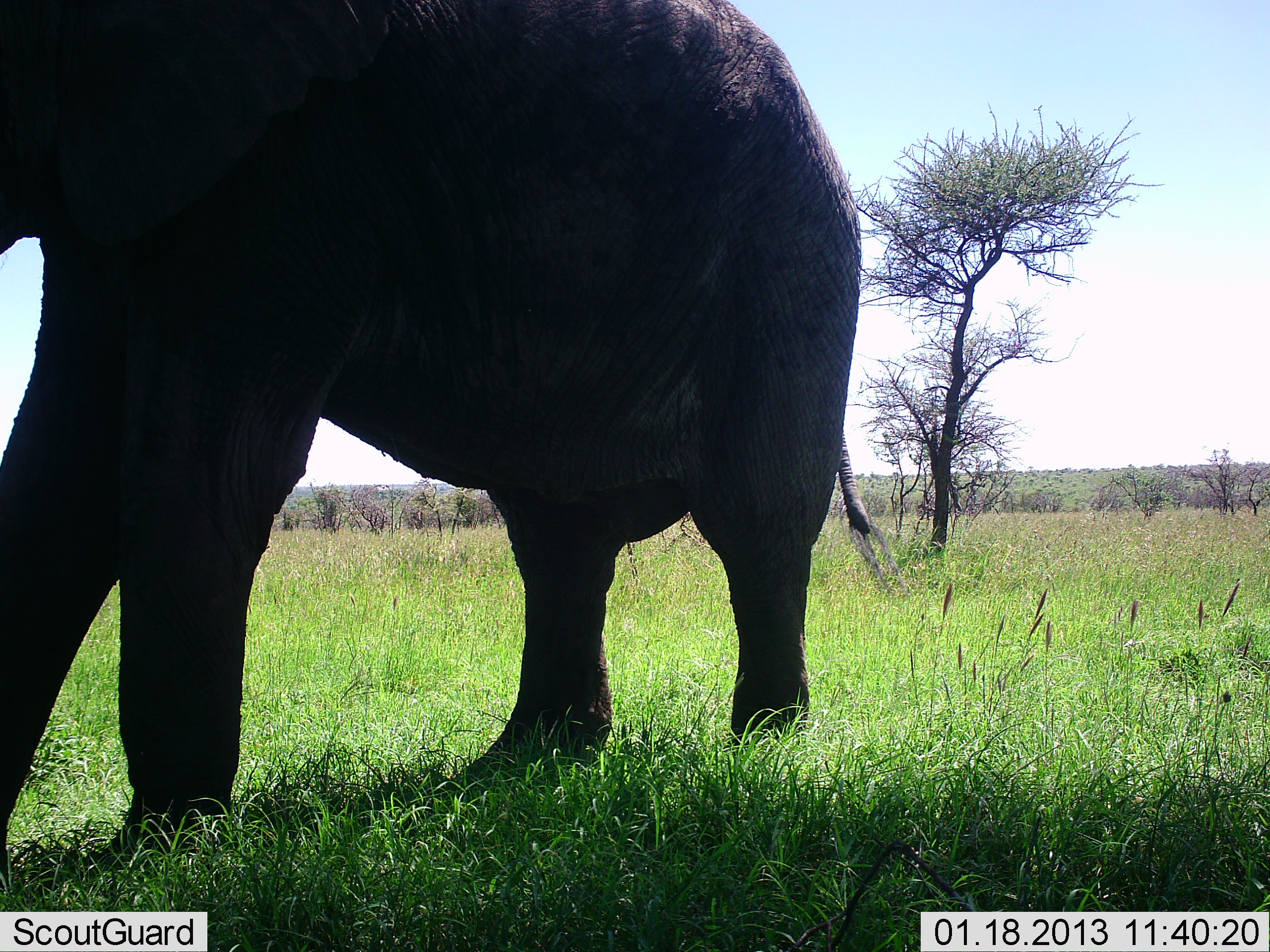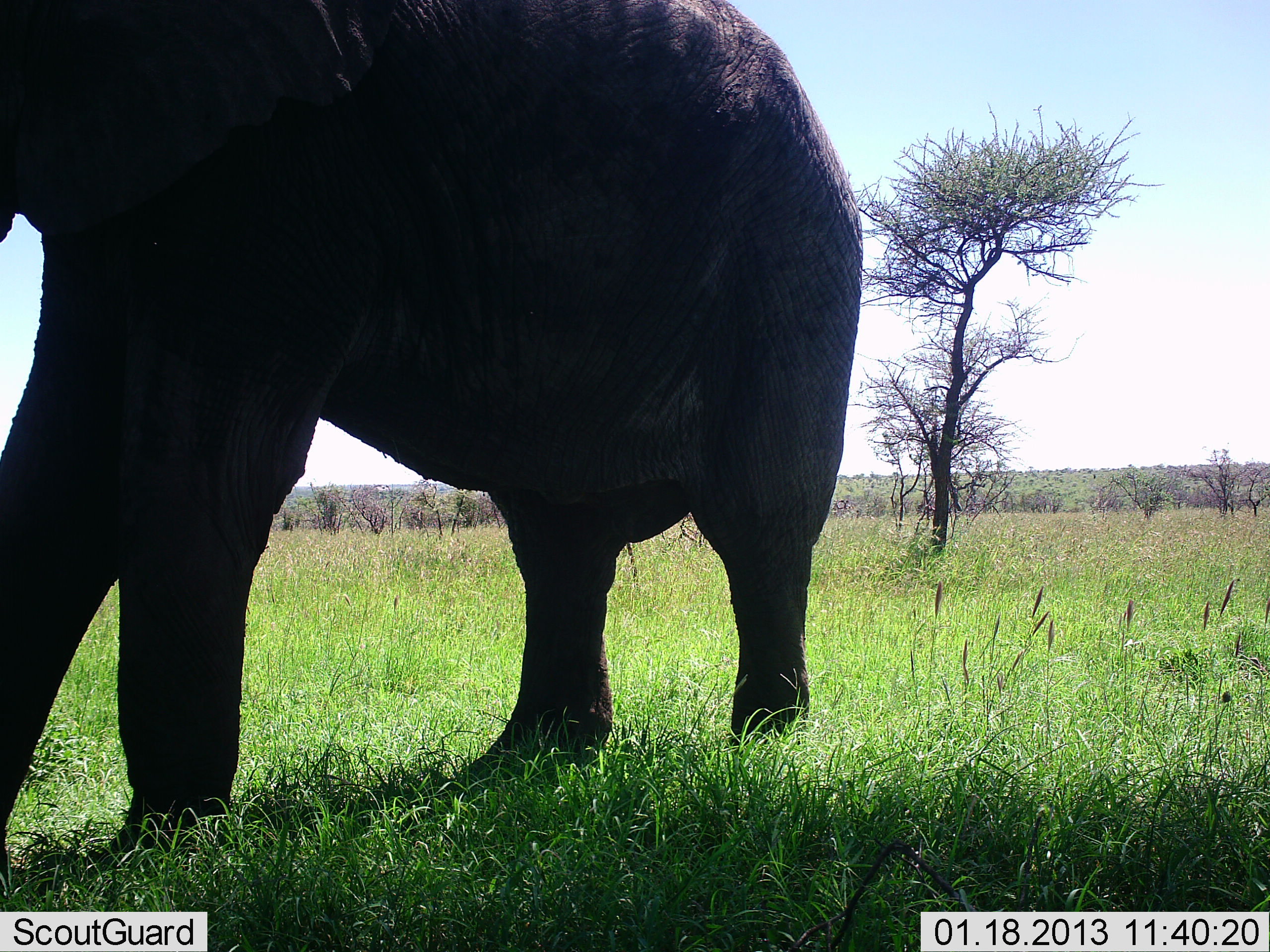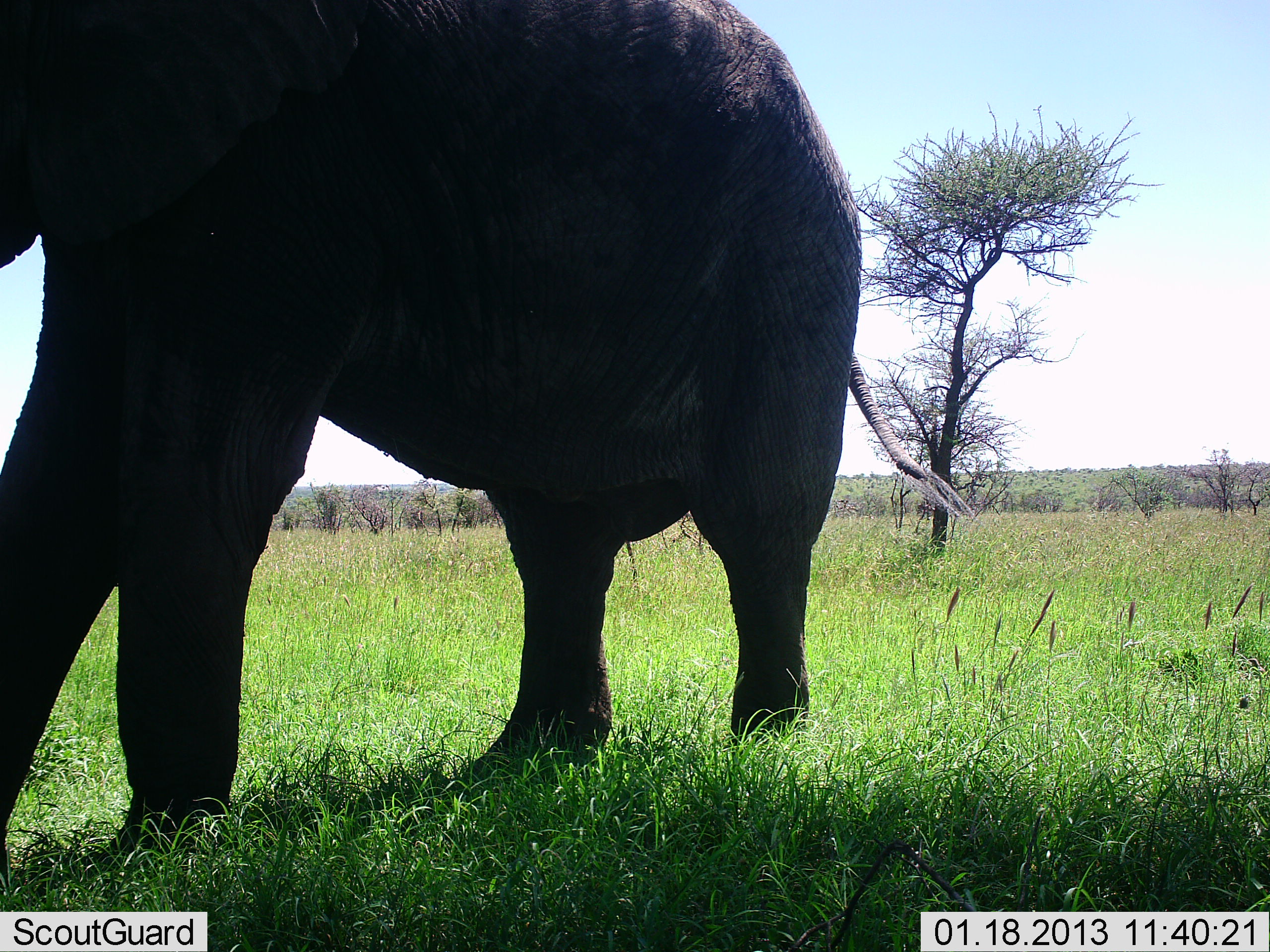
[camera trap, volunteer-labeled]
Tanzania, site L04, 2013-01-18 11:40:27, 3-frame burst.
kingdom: Animalia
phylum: Chordata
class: Mammalia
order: Proboscidea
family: Elephantidae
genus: Loxodonta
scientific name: Loxodonta africana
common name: african bush elephant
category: elephant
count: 1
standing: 83%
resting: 0%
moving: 17%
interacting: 0%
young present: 0%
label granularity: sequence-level